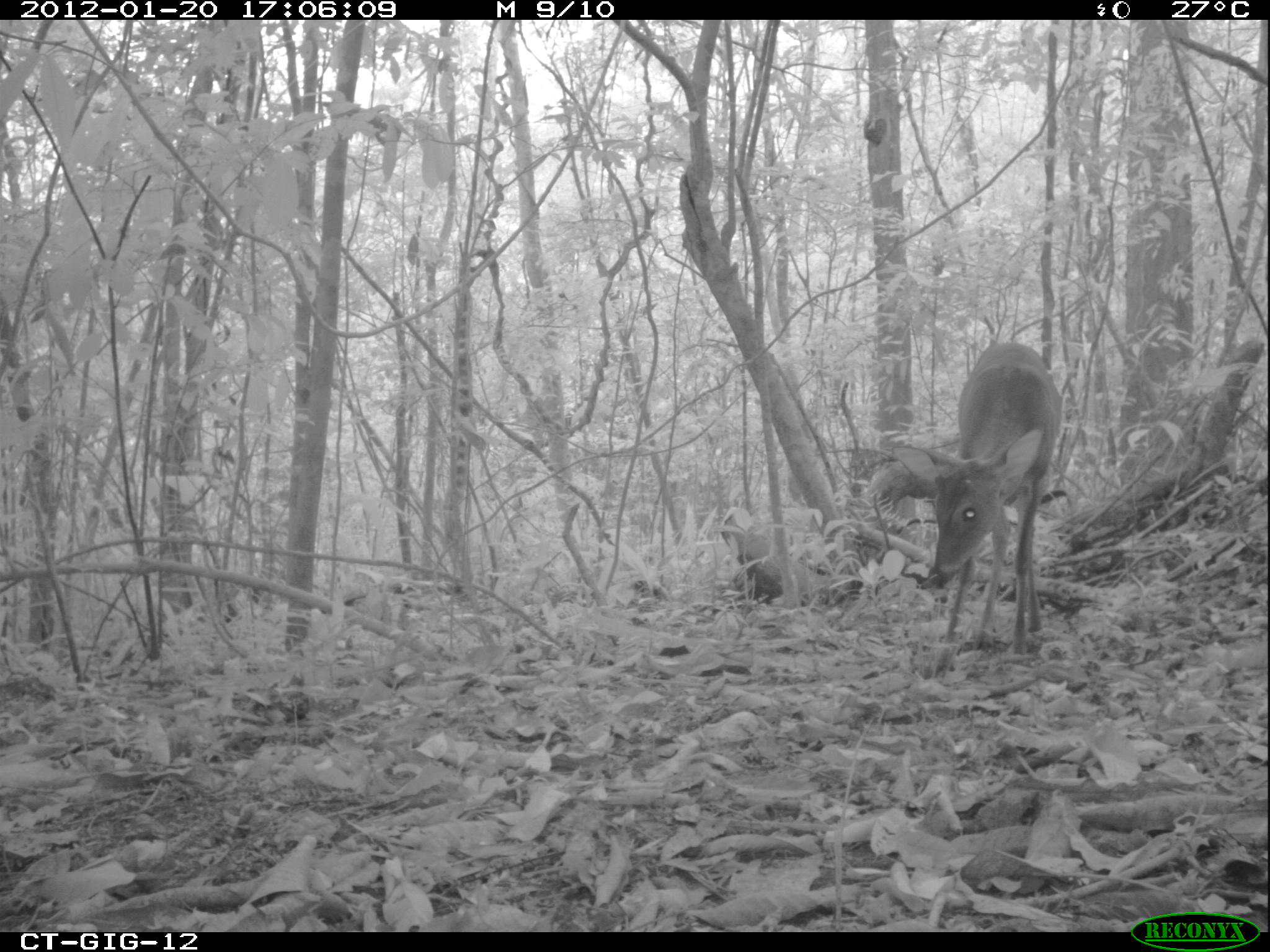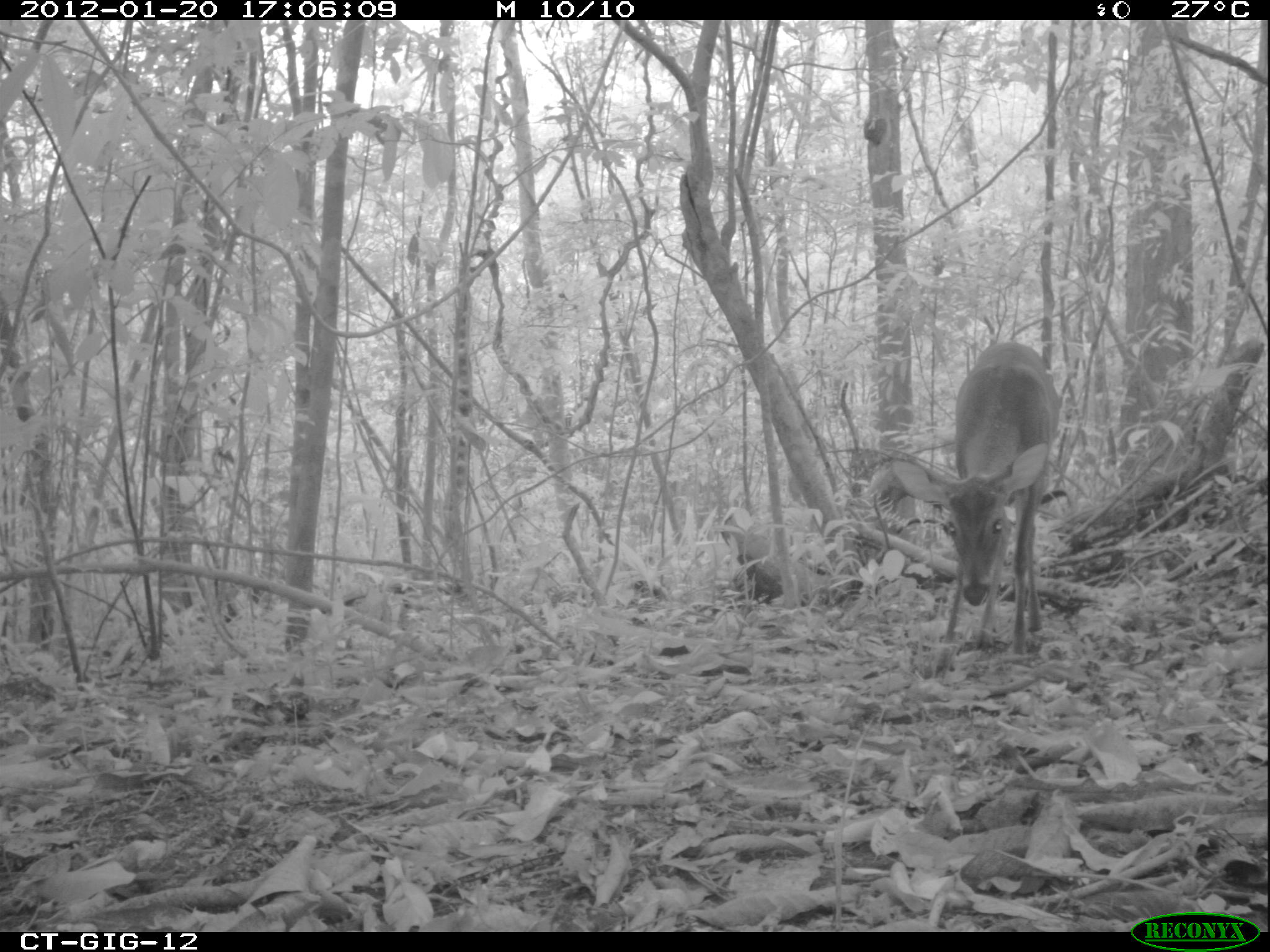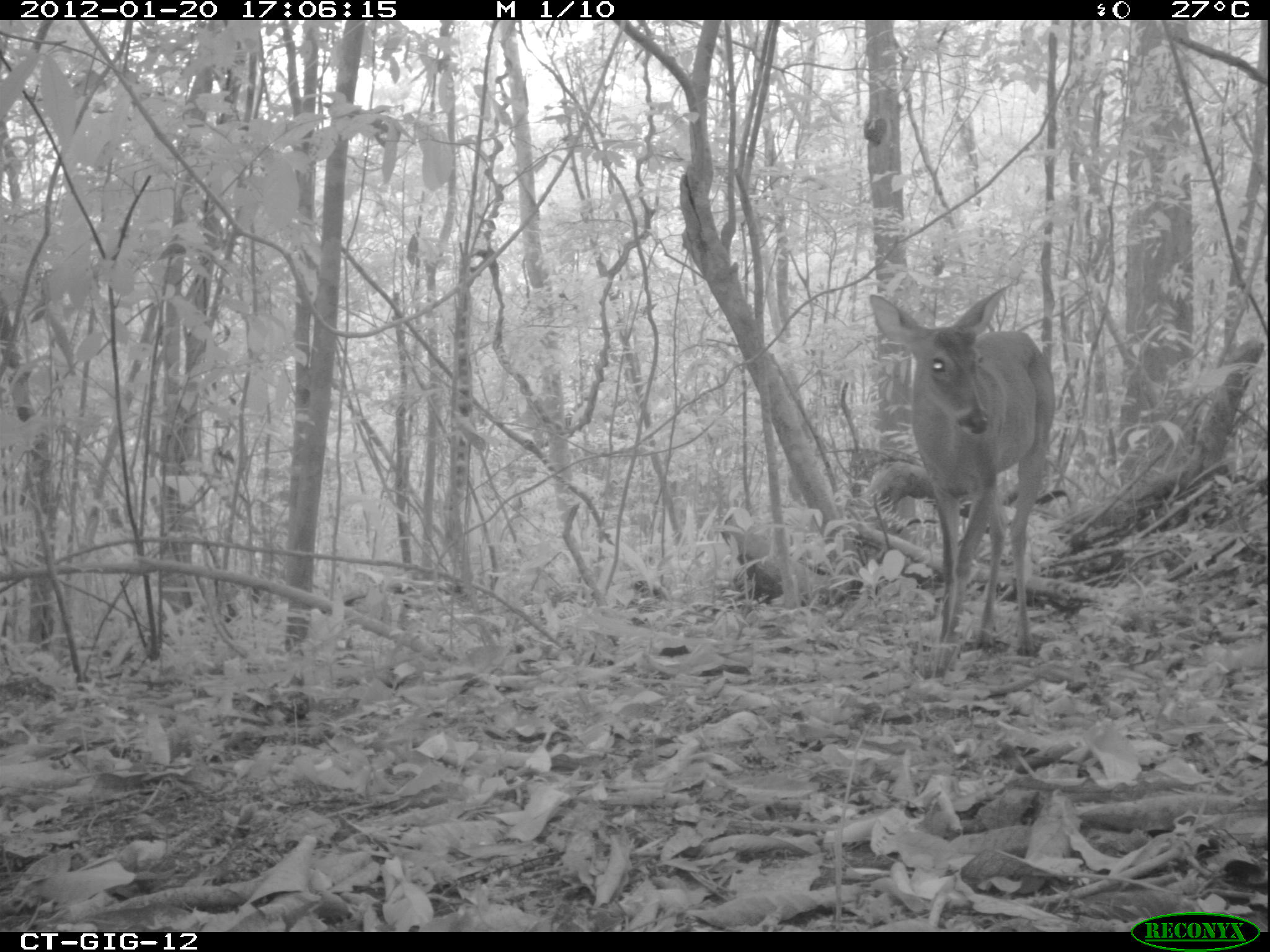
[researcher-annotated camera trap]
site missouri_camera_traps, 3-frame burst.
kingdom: Animalia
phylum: Chordata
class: Mammalia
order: Artiodactyla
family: Cervidae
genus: Odocoileus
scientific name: Odocoileus virginianus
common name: white-tailed deer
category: white tailed deer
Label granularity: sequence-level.